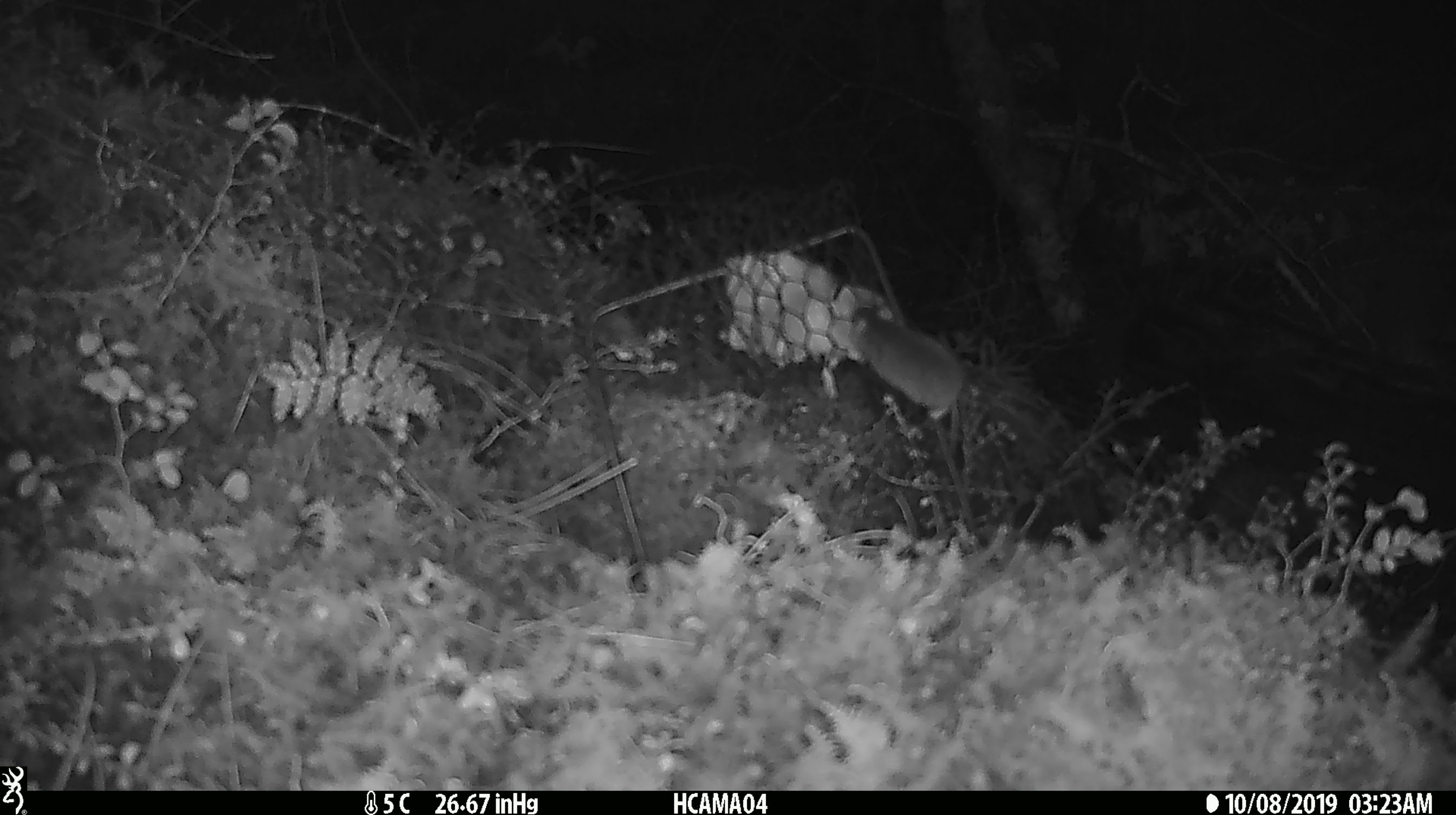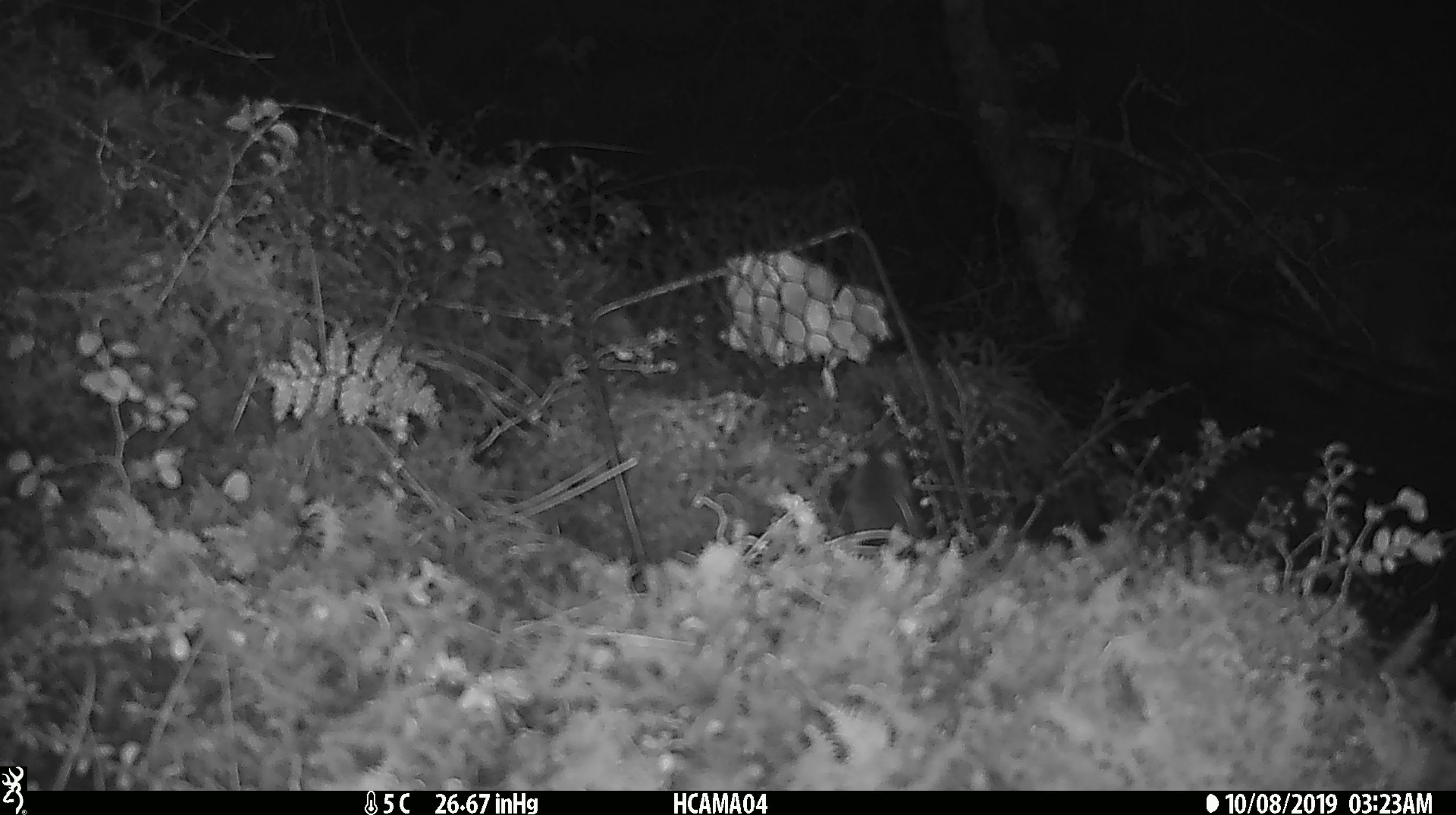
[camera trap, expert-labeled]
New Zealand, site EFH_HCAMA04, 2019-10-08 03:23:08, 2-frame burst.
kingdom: Animalia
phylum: Chordata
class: Mammalia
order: Rodentia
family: Muridae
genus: Mus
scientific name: Mus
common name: mouse